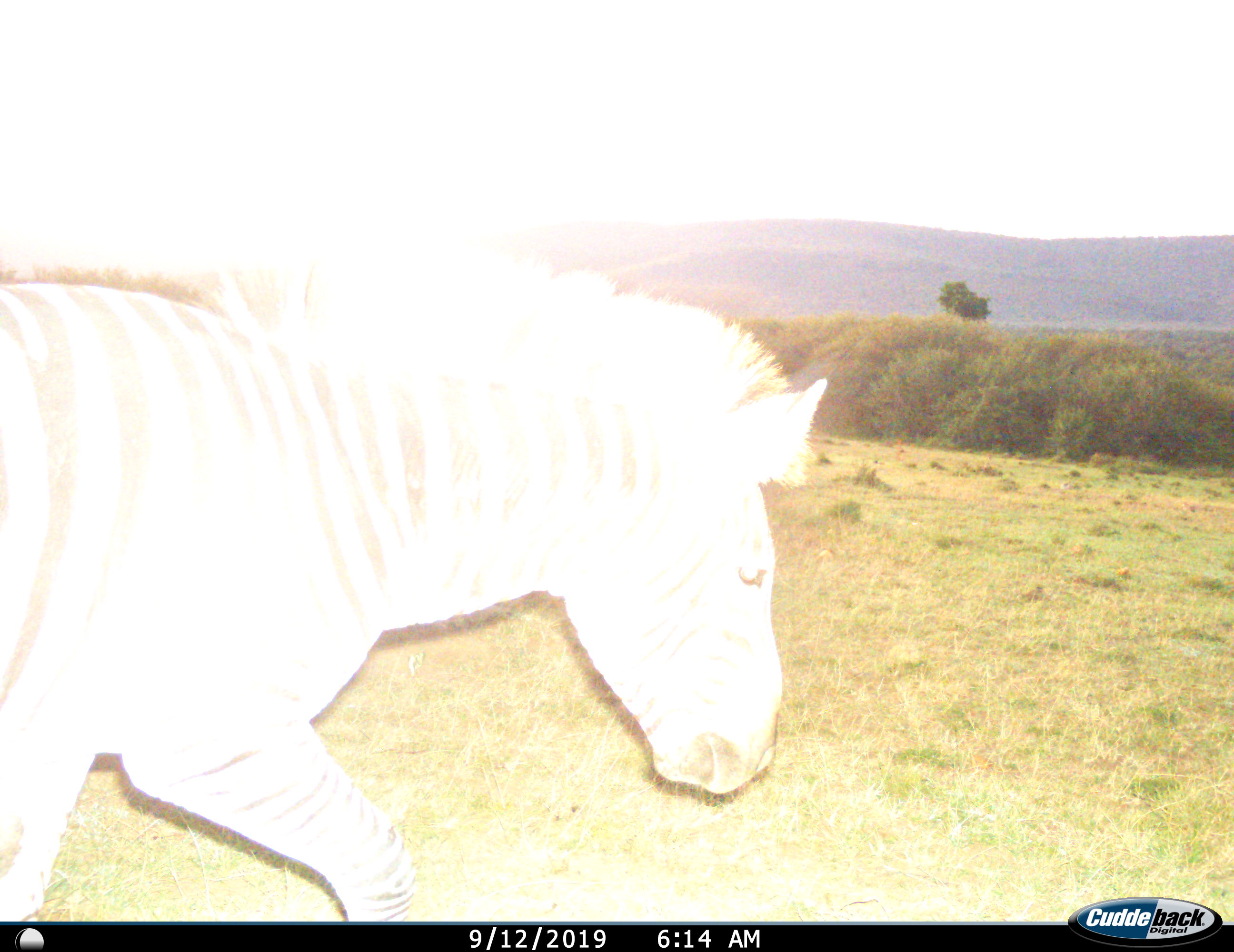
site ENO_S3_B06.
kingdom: Animalia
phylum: Chordata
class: Mammalia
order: Perissodactyla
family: Equidae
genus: Equus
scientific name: Equus quagga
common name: plains zebra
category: zebraplains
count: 1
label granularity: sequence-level